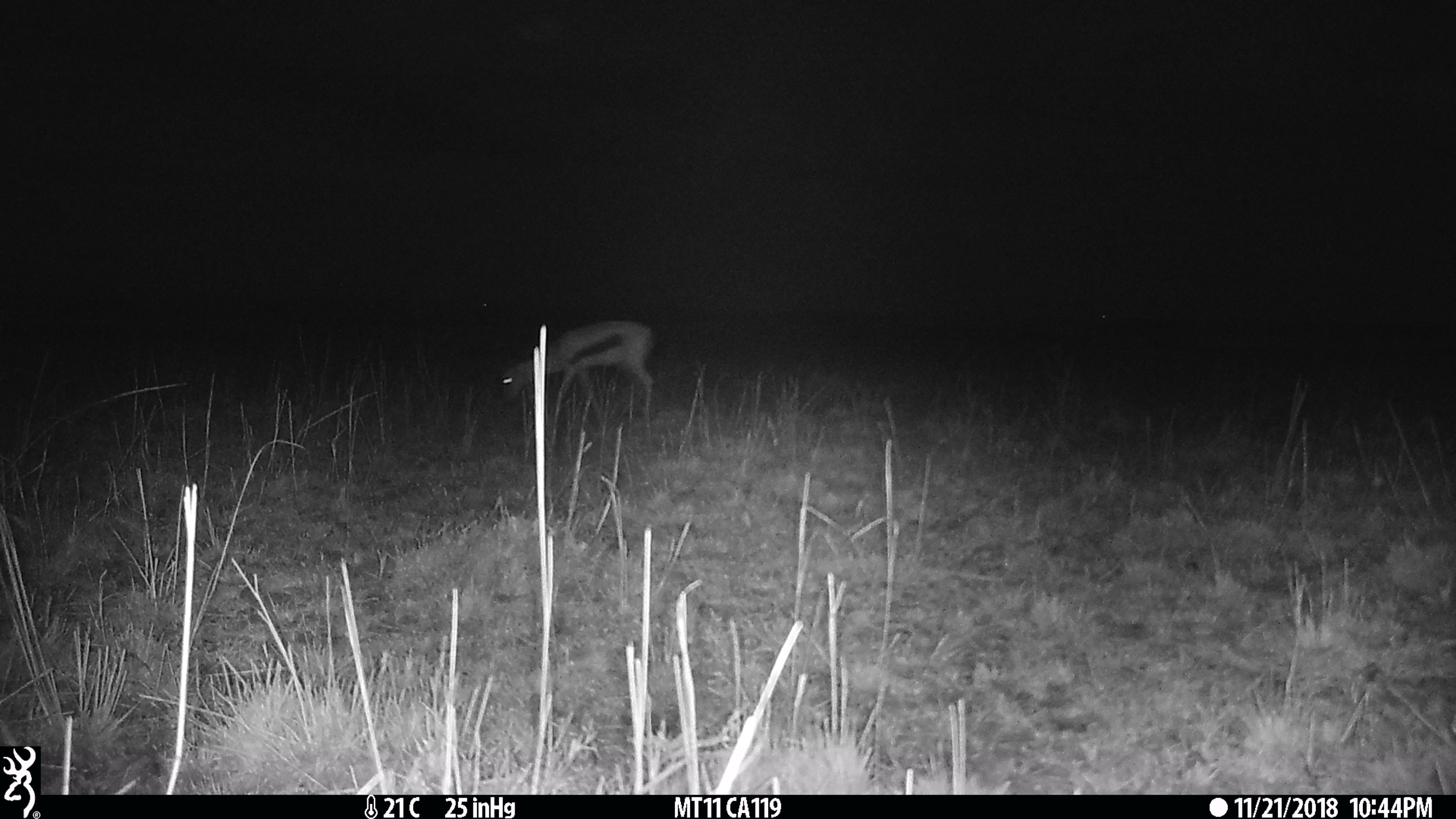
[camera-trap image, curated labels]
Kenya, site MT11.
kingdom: Animalia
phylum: Chordata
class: Mammalia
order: Artiodactyla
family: Bovidae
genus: Eudorcas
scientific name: Eudorcas thomsonii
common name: thomon's gazelle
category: gazelle thomsons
Gazelle thomsons (thomon's gazelle) (Eudorcas thomsonii).